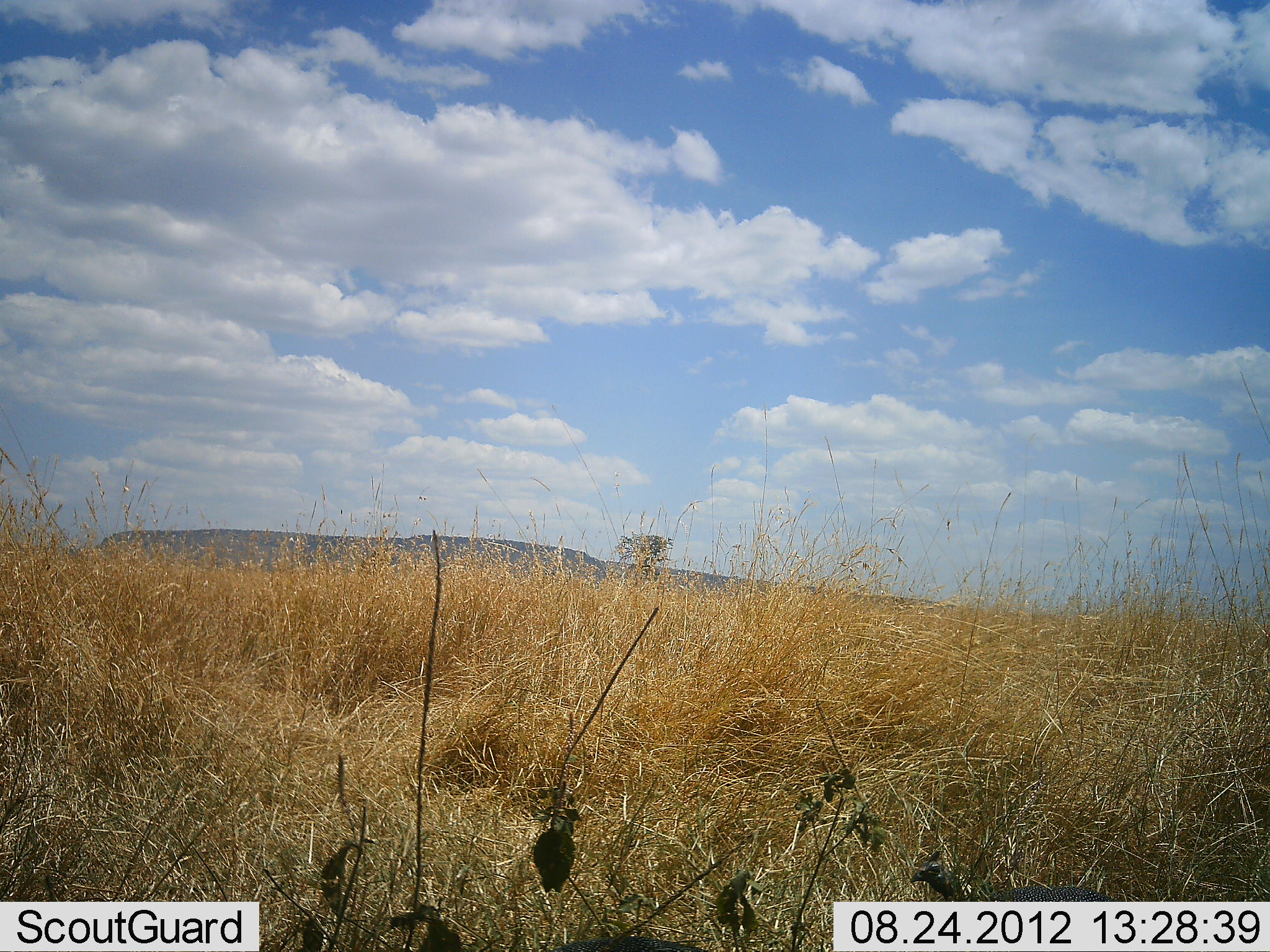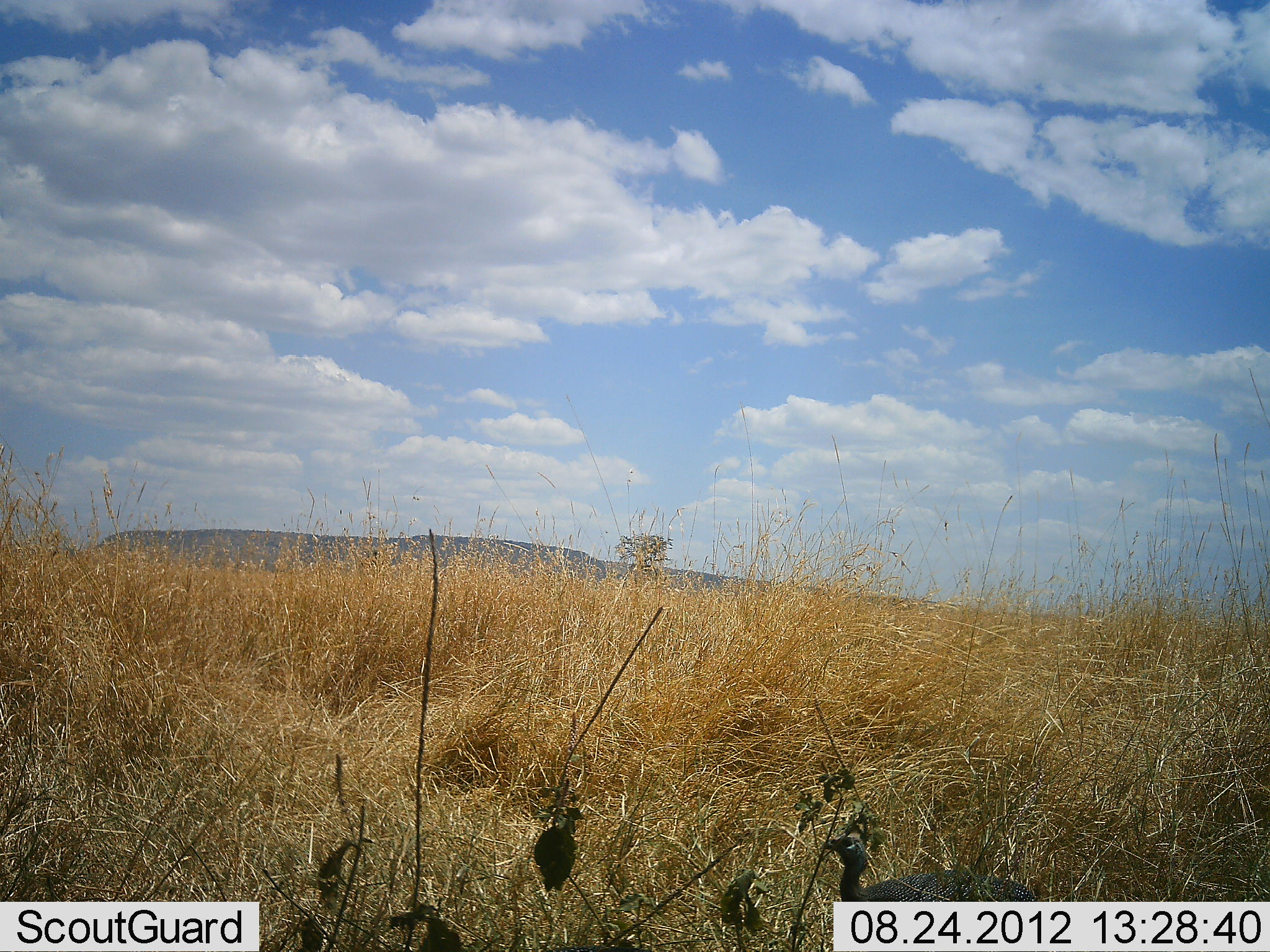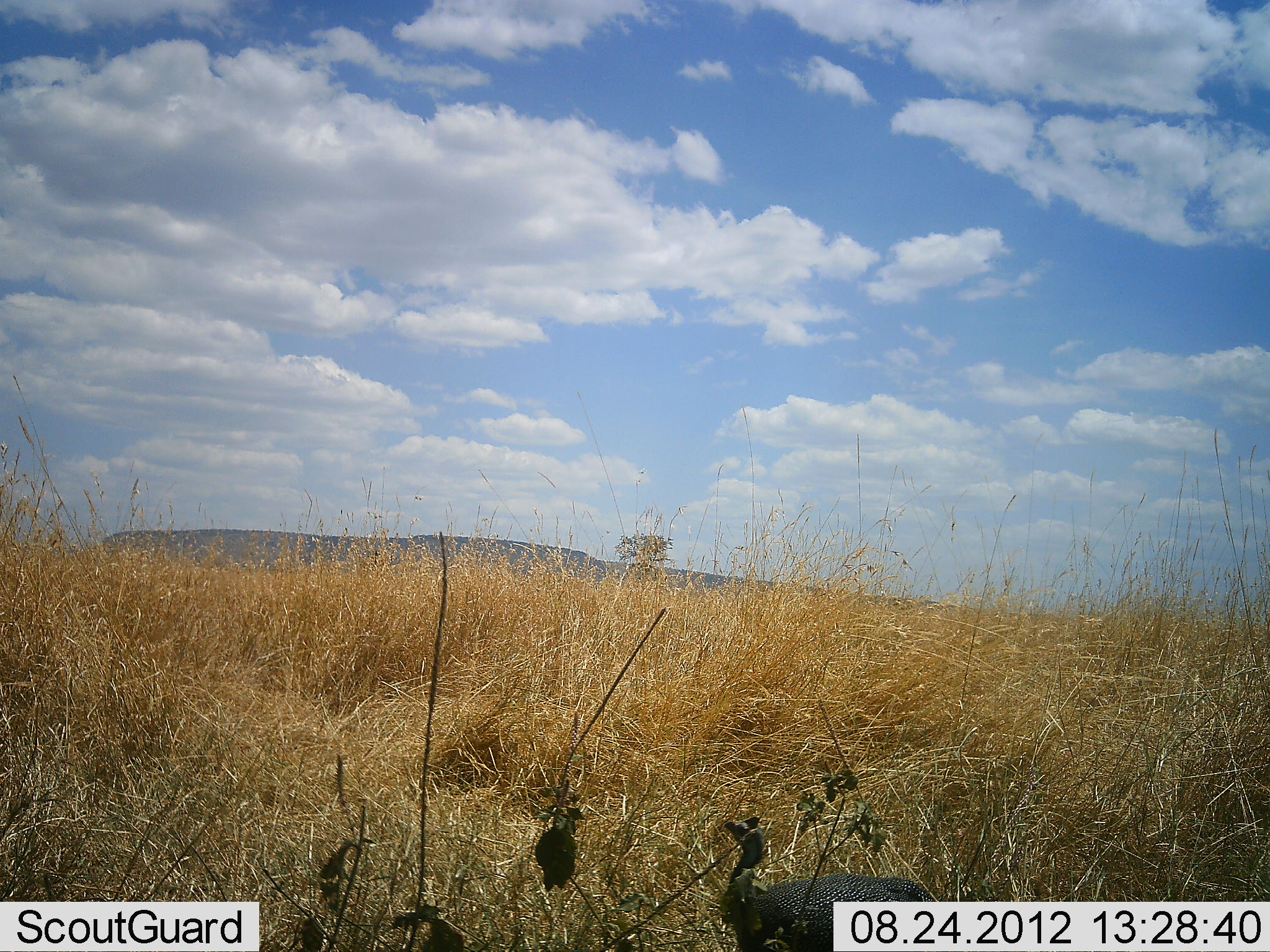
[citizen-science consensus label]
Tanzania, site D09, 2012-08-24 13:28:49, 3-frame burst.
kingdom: Animalia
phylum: Chordata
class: Aves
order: Galliformes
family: Numididae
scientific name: Numididae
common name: guinea fowl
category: guineafowl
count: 1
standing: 10%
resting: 0%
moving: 90%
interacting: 0%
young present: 0%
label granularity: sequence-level